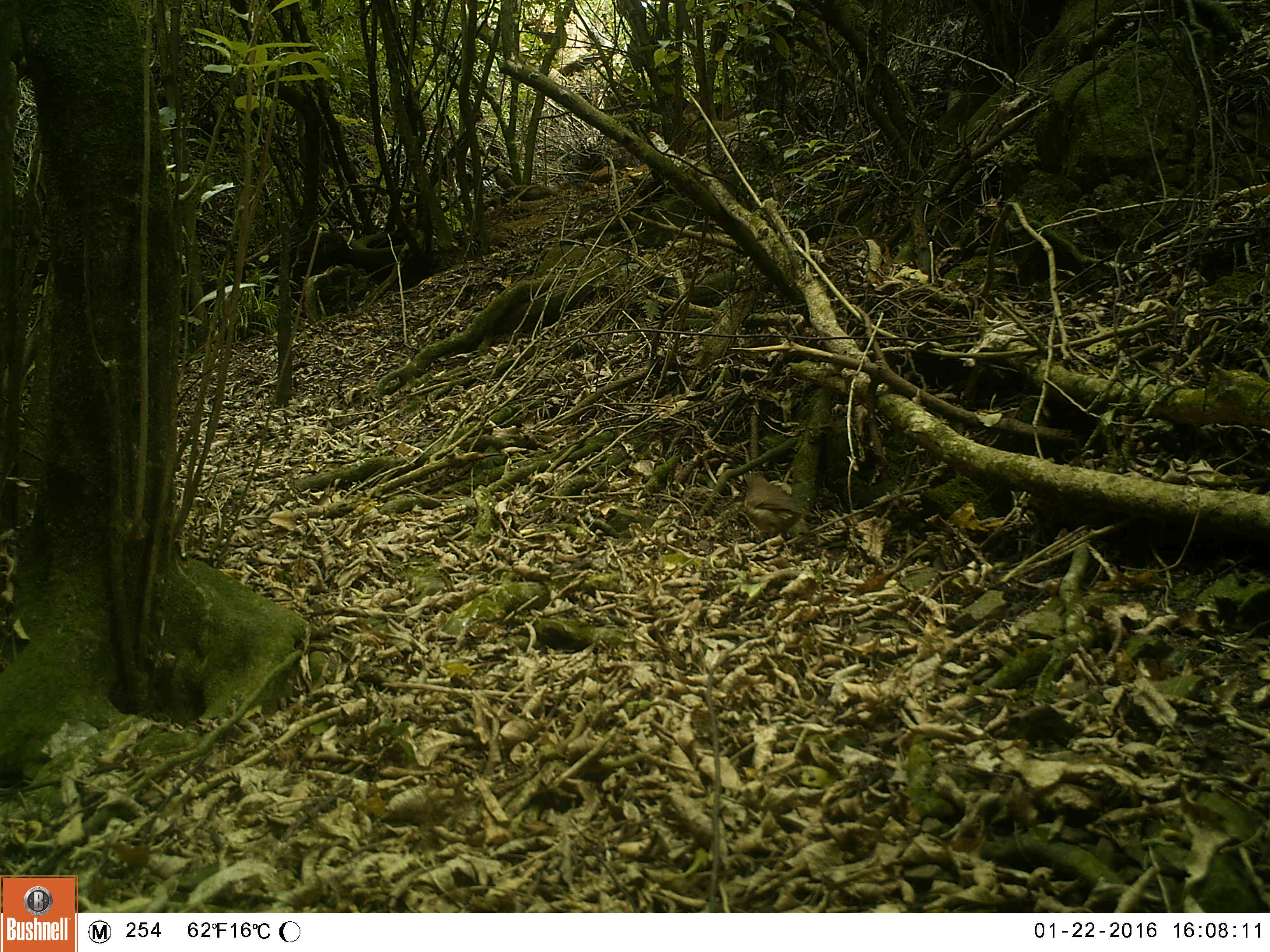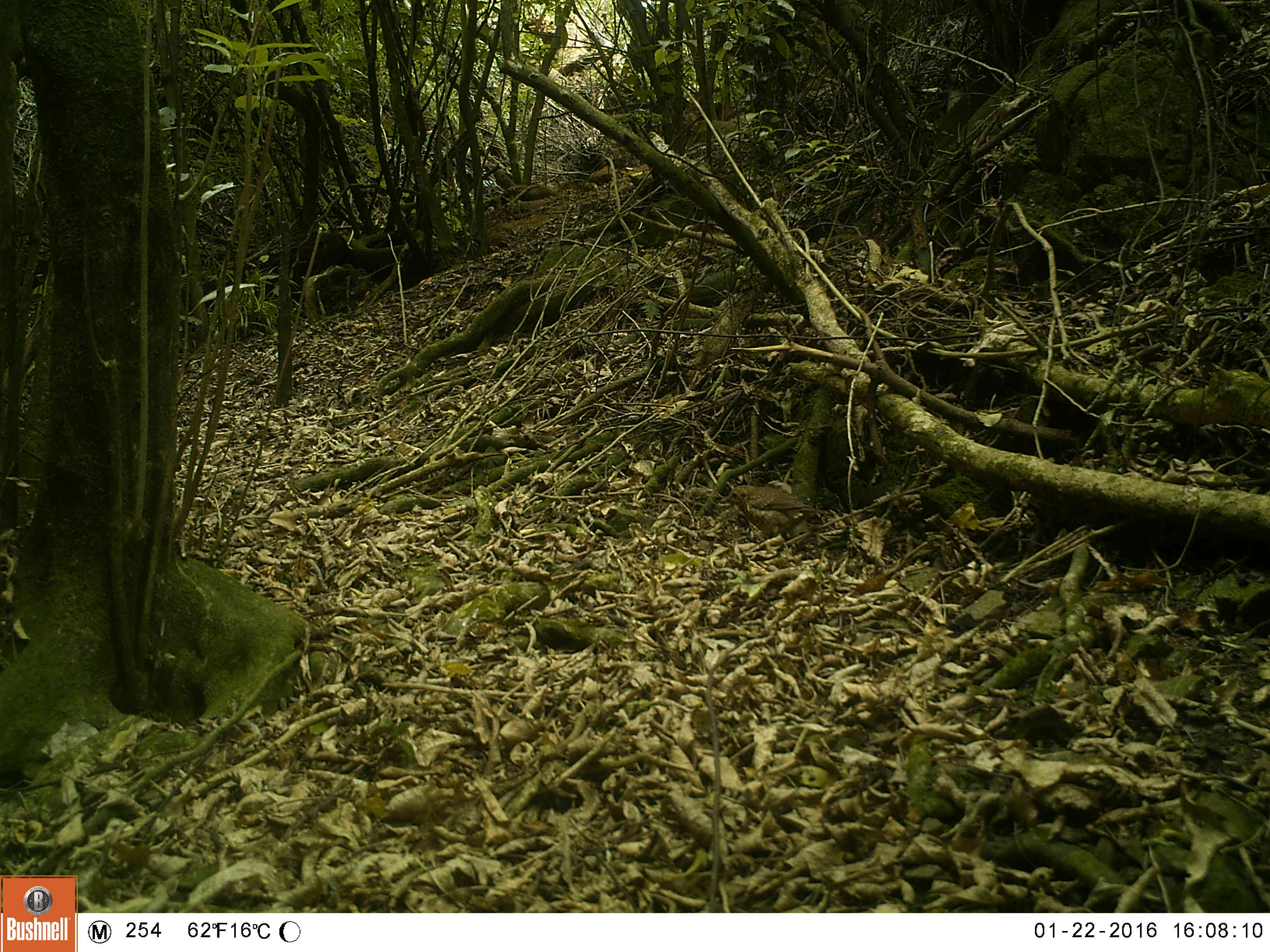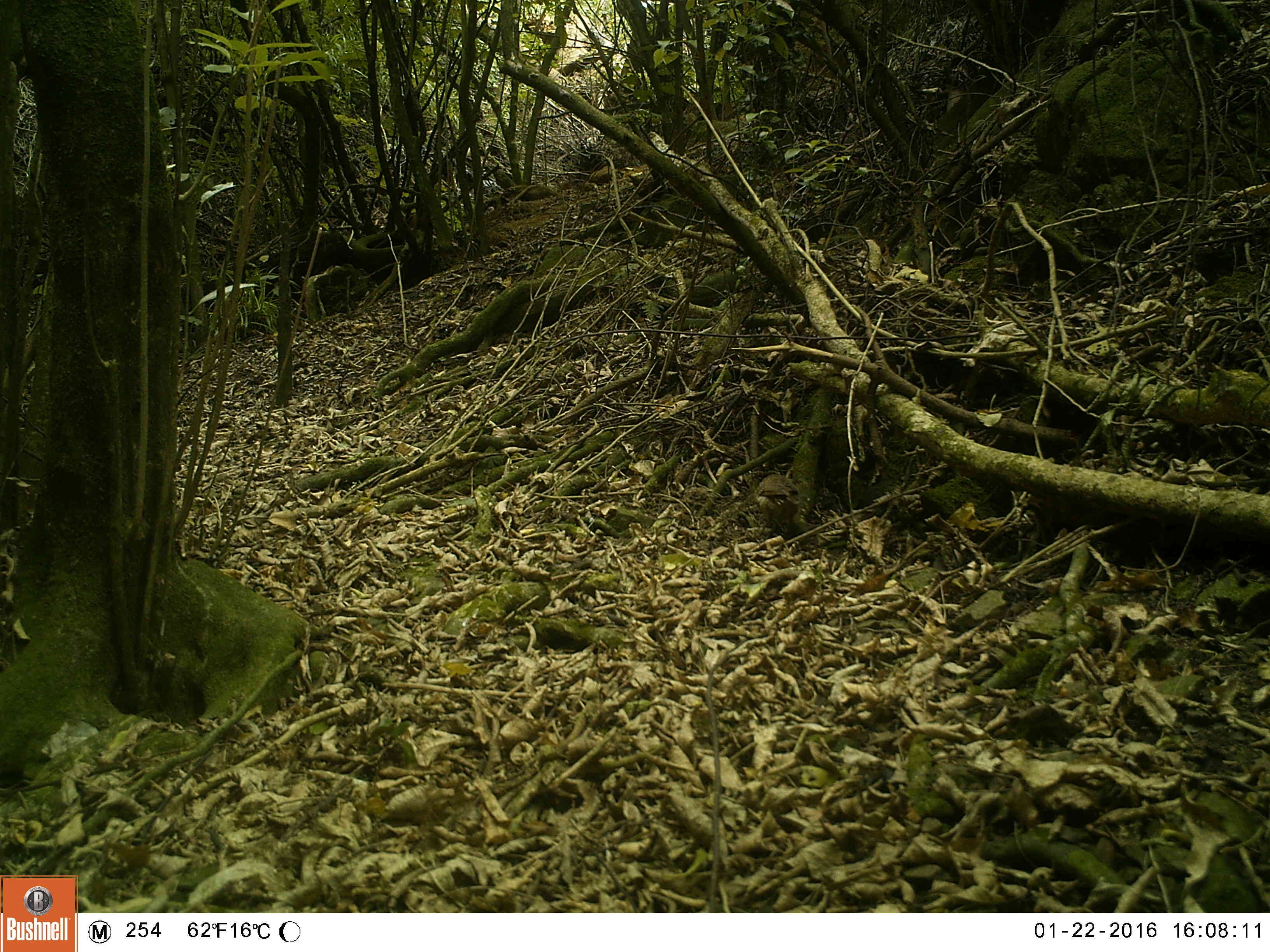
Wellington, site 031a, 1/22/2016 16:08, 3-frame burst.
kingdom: Animalia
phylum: Chordata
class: Aves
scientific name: Aves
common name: bird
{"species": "bird (Aves)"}